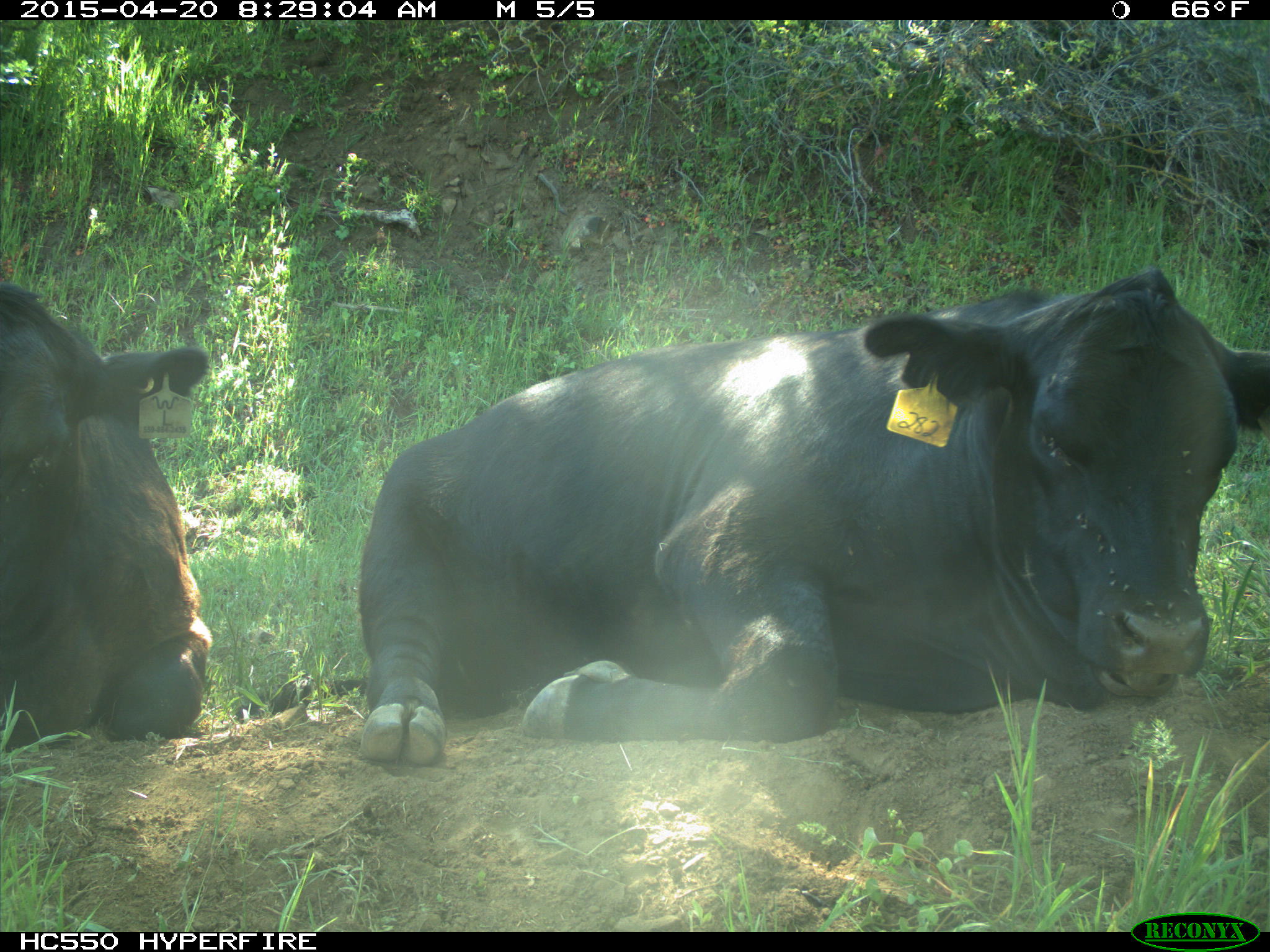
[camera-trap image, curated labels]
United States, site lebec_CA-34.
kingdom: Animalia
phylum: Chordata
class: Mammalia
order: Artiodactyla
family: Bovidae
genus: Bos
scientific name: Bos taurus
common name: domestic cow